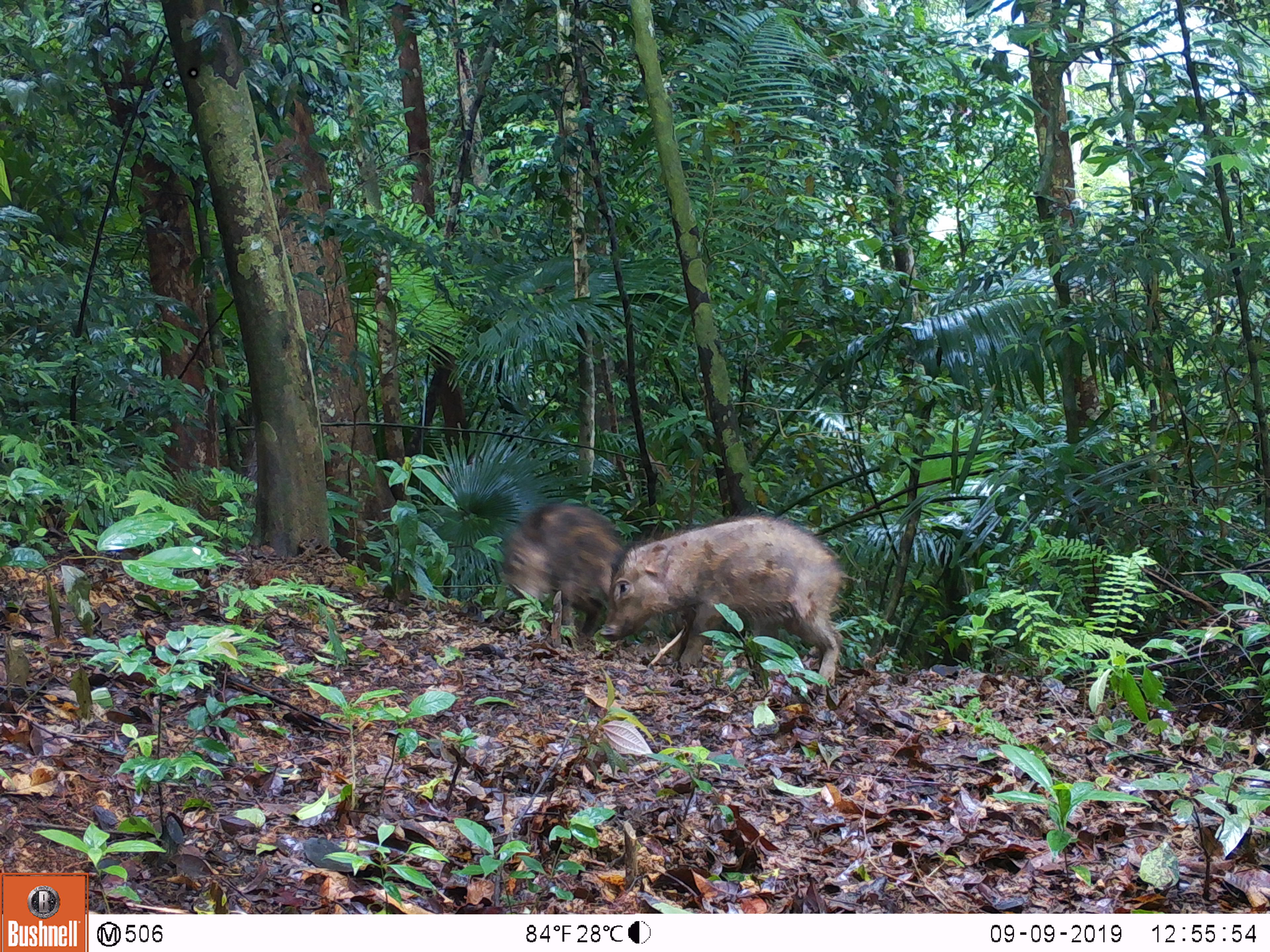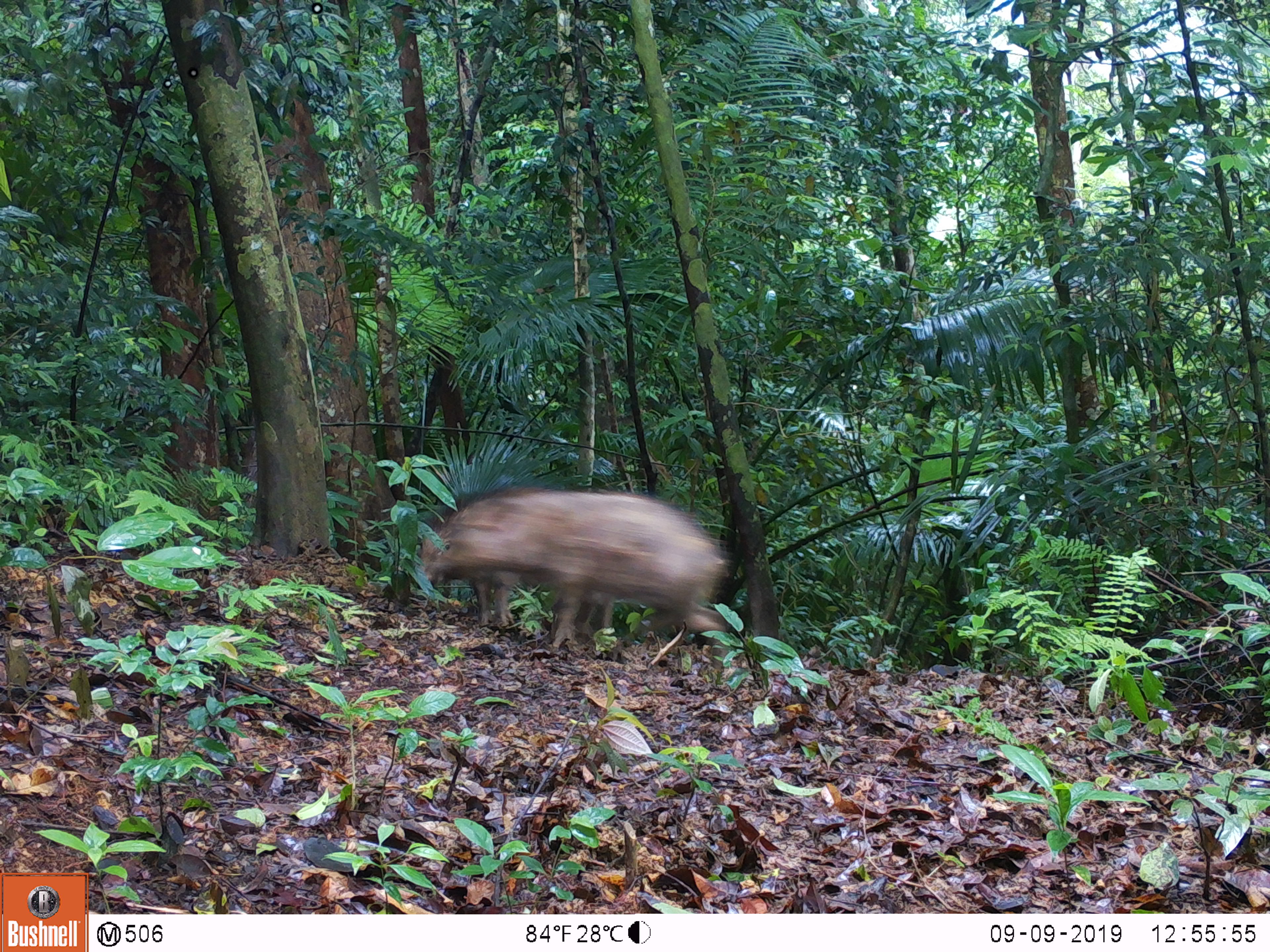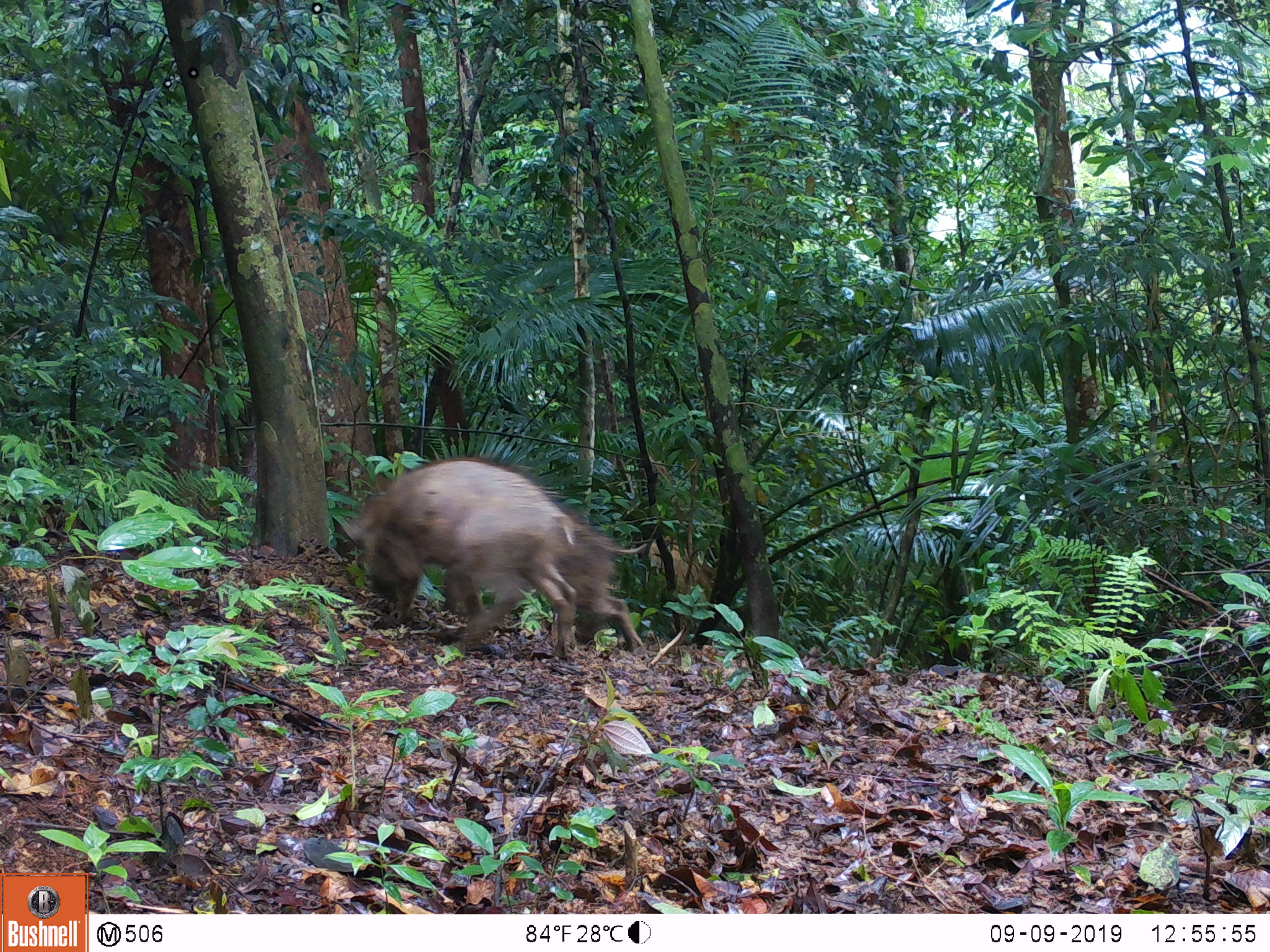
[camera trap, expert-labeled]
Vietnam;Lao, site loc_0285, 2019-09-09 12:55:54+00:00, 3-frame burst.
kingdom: Animalia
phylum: Chordata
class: Mammalia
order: Artiodactyla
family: Suidae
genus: Sus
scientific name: Sus scrofa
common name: eurasian wild pig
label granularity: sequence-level